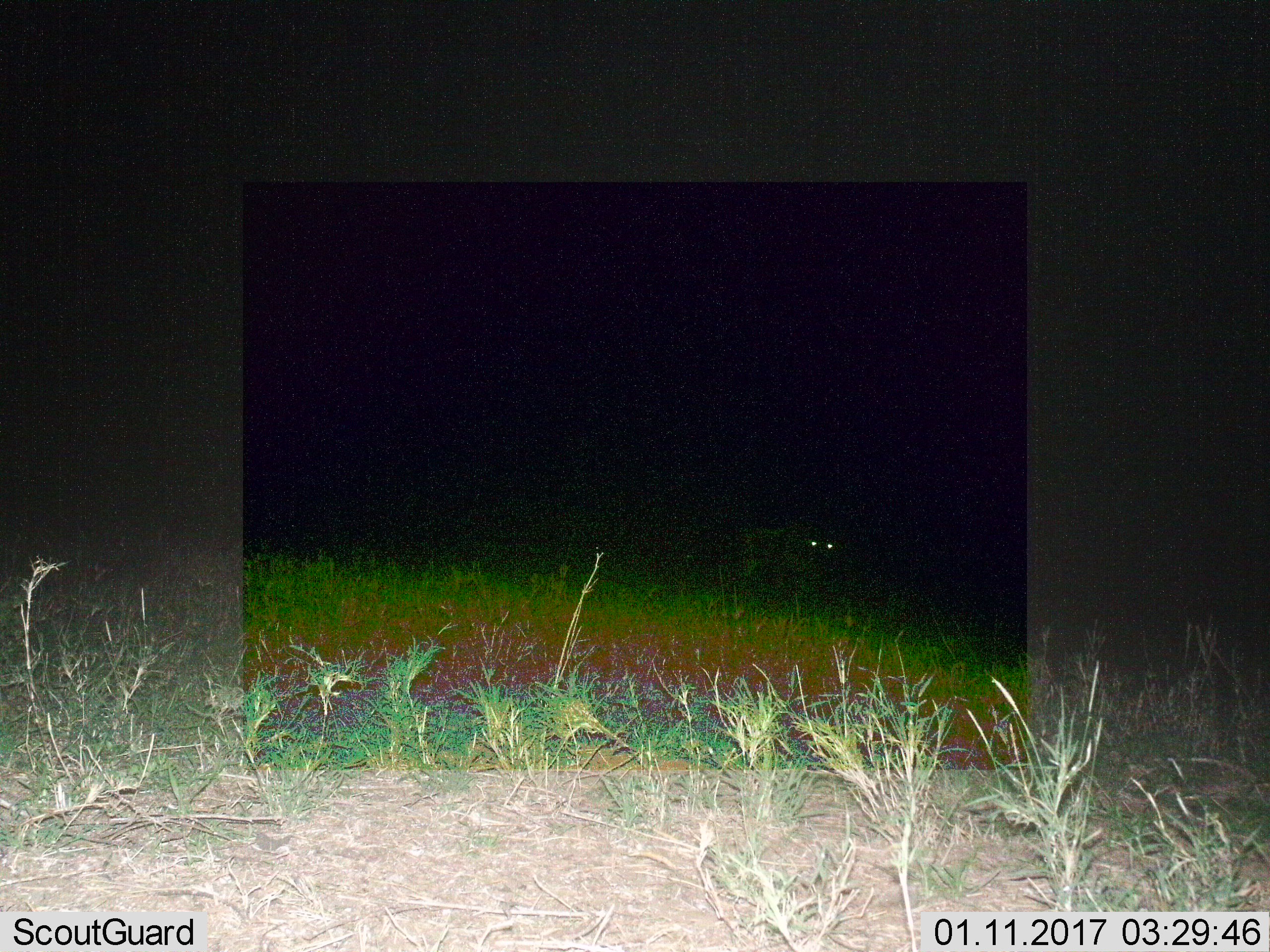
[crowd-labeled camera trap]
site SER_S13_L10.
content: unidentified animal